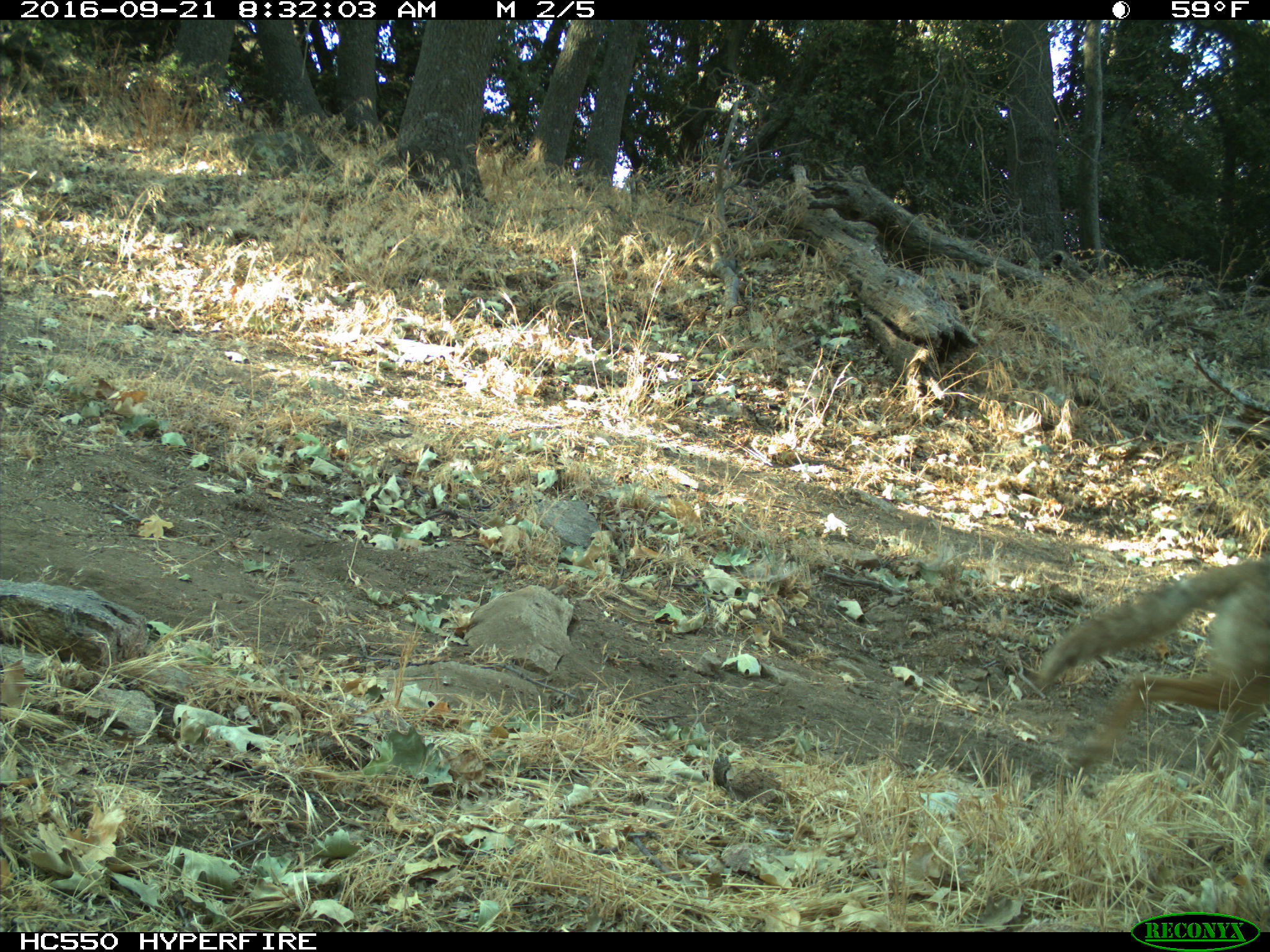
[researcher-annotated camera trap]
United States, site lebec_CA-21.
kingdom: Animalia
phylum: Chordata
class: Mammalia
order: Carnivora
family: Canidae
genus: Canis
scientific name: Canis latrans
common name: coyote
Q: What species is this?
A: Canis latrans (coyote).